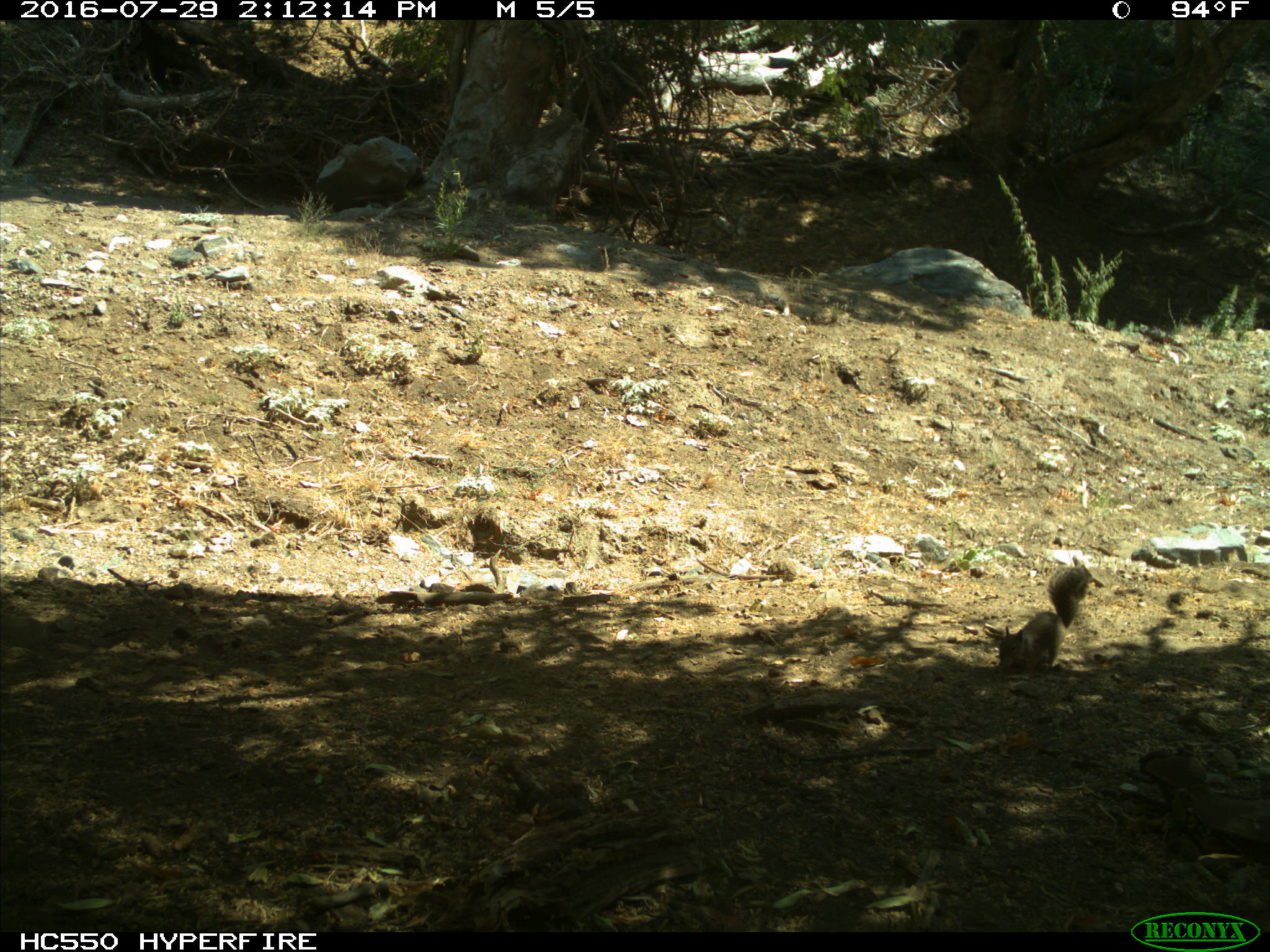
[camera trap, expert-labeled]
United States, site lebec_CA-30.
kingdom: Animalia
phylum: Chordata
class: Mammalia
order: Rodentia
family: Sciuridae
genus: Otospermophilus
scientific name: Otospermophilus beecheyi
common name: california ground squirrel